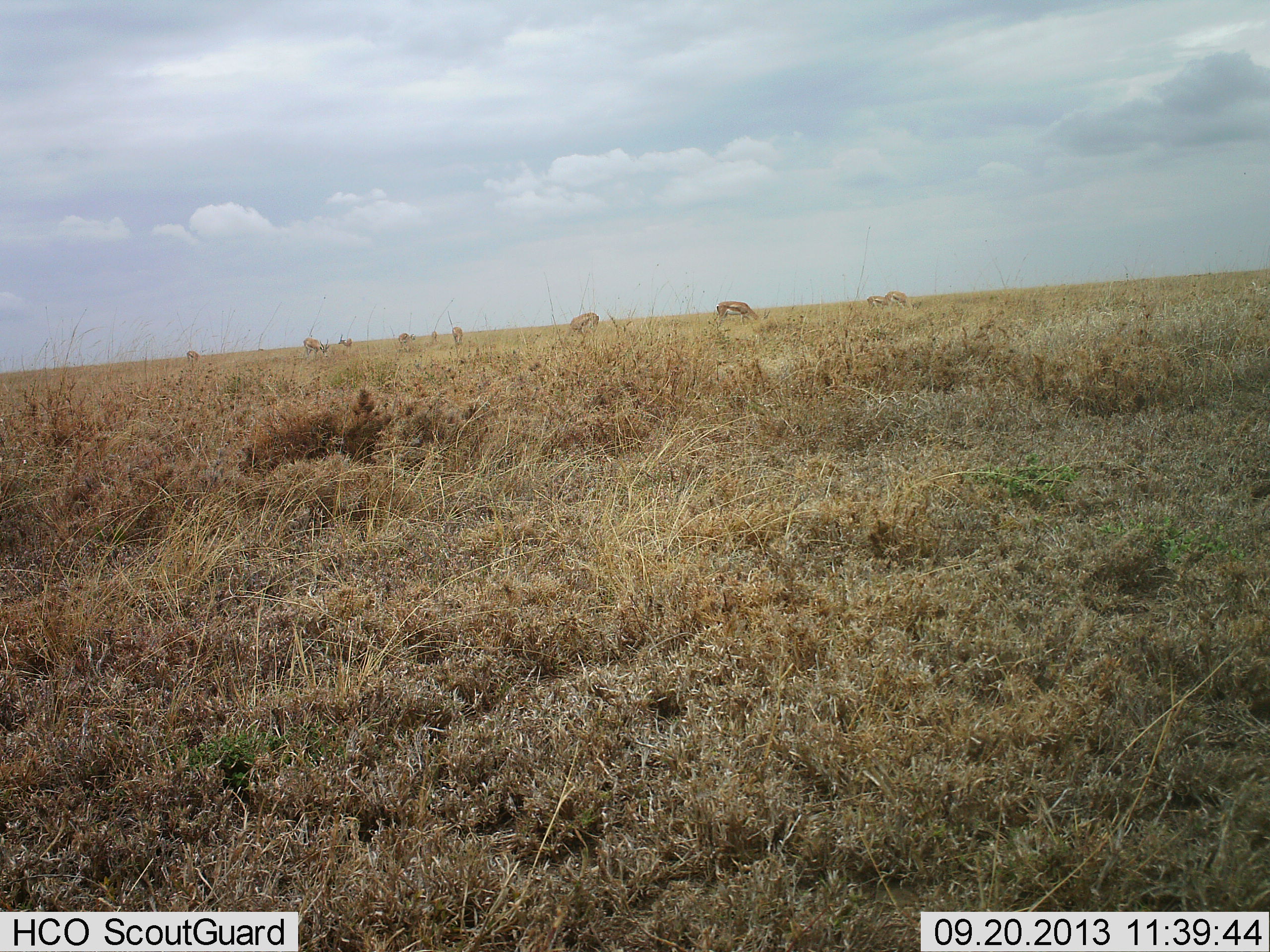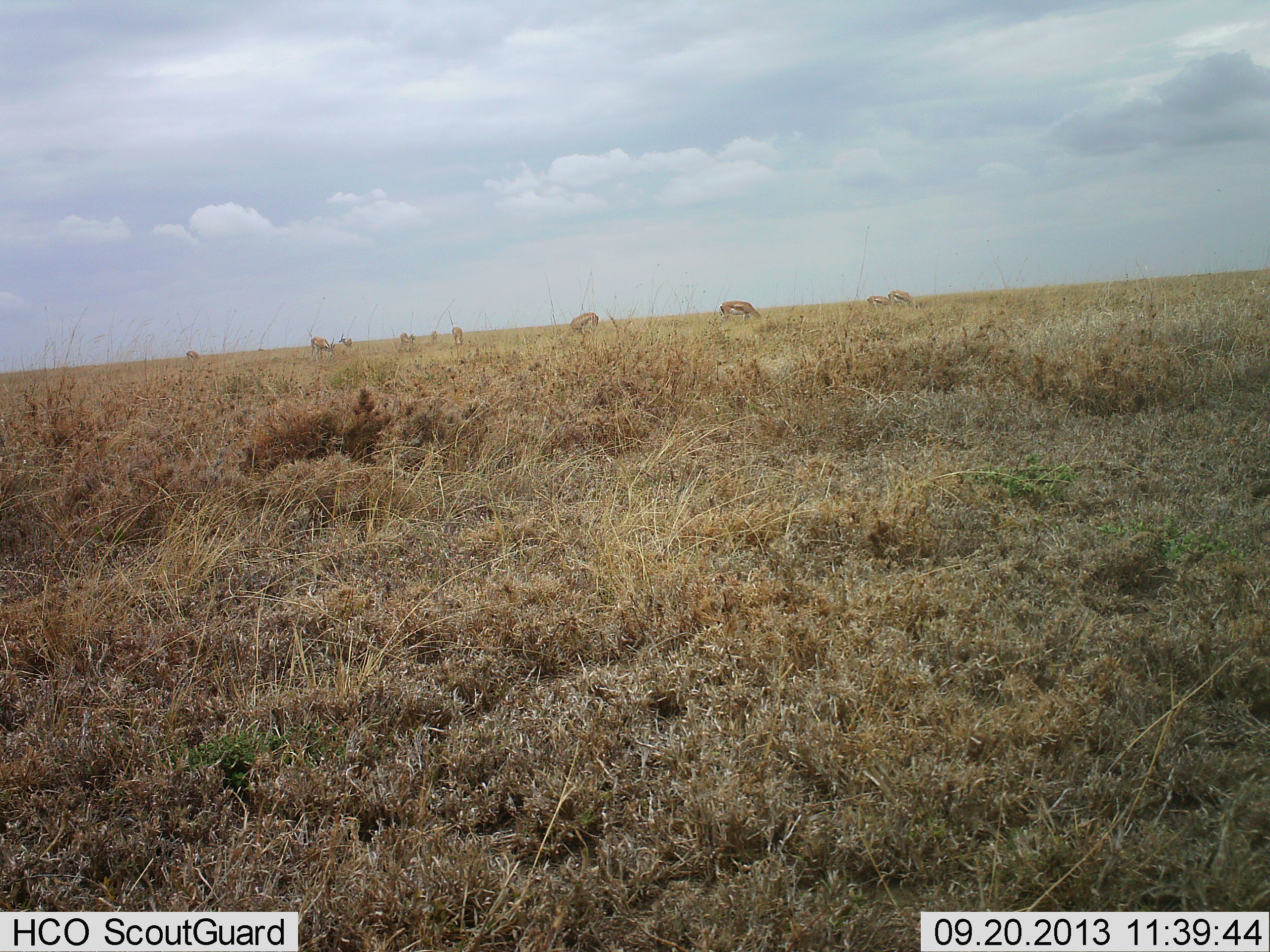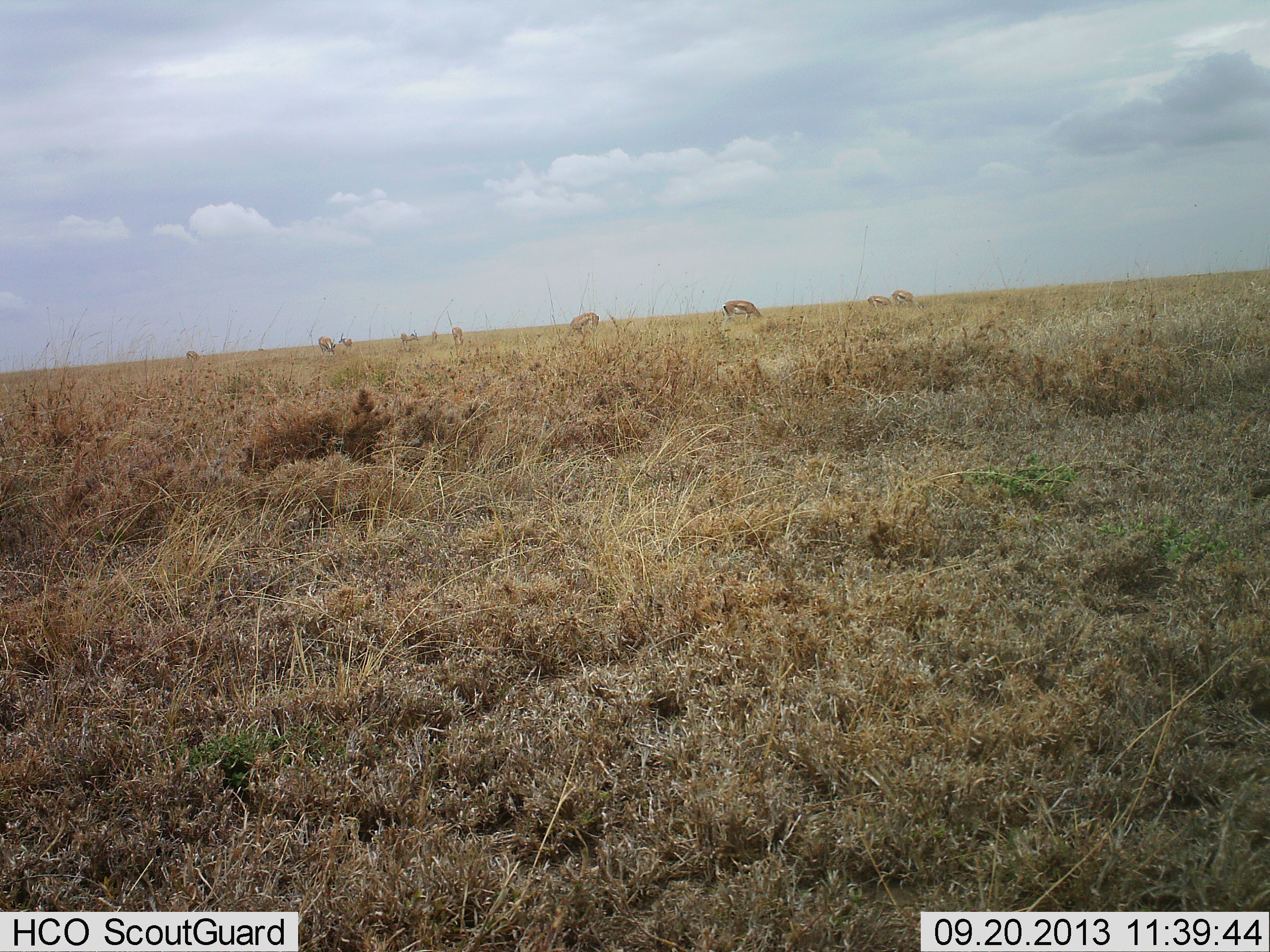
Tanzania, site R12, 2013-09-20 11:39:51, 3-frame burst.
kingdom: Animalia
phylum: Chordata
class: Mammalia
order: Artiodactyla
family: Bovidae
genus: Eudorcas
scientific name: Eudorcas thomsonii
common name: thomson's gazelle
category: gazellethomsons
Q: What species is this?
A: Gazellethomsons (thomson's gazelle) (Eudorcas thomsonii).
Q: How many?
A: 11-50.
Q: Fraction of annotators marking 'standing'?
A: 30%.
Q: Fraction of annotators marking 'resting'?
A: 0%.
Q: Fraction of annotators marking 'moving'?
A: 10%.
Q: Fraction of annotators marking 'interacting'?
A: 0%.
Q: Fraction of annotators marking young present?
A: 0%.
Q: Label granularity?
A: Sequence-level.